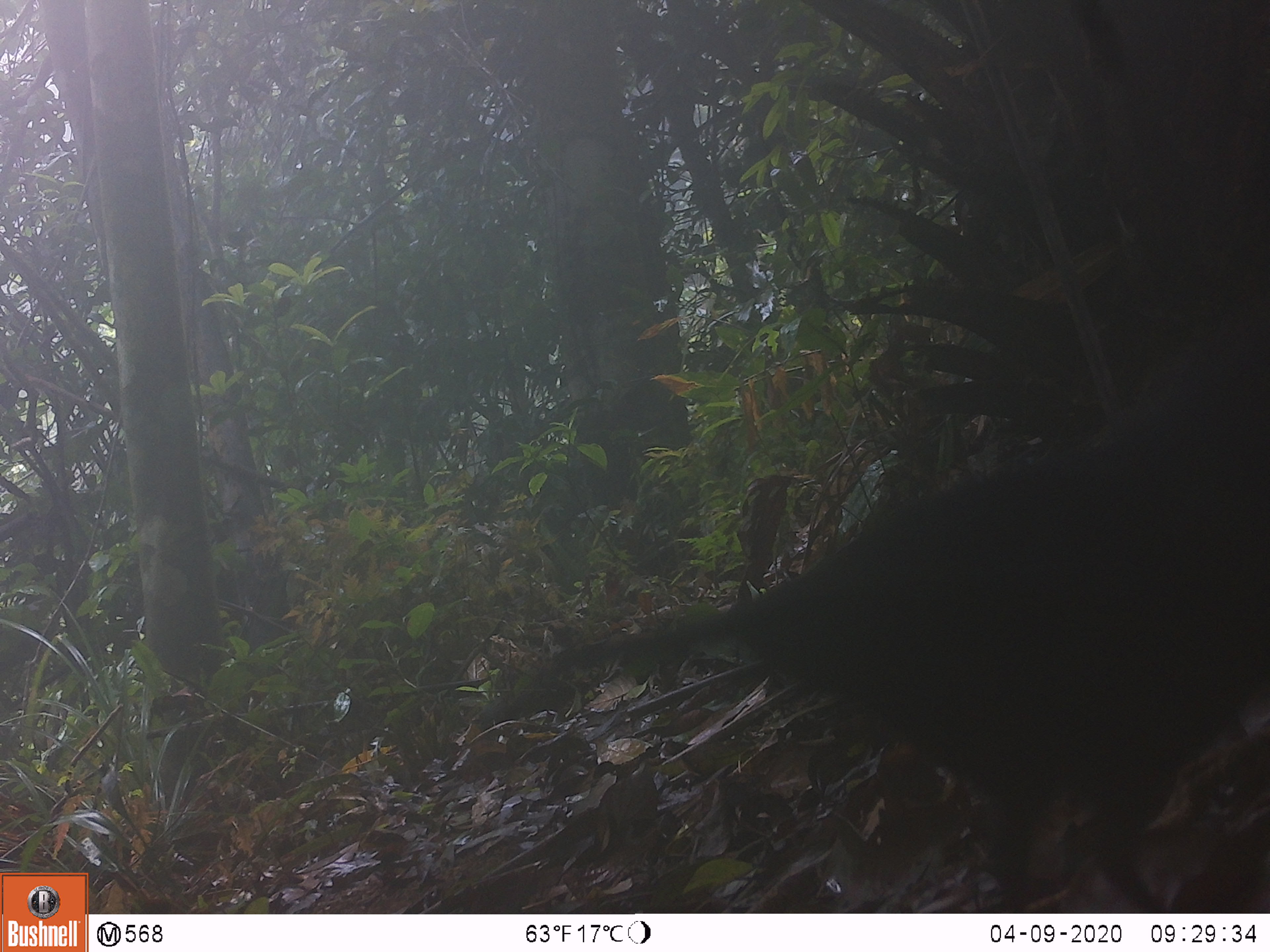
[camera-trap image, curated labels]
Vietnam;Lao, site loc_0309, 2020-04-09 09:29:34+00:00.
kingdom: Animalia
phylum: Chordata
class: Aves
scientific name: Aves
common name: bird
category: unidentified bird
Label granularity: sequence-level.